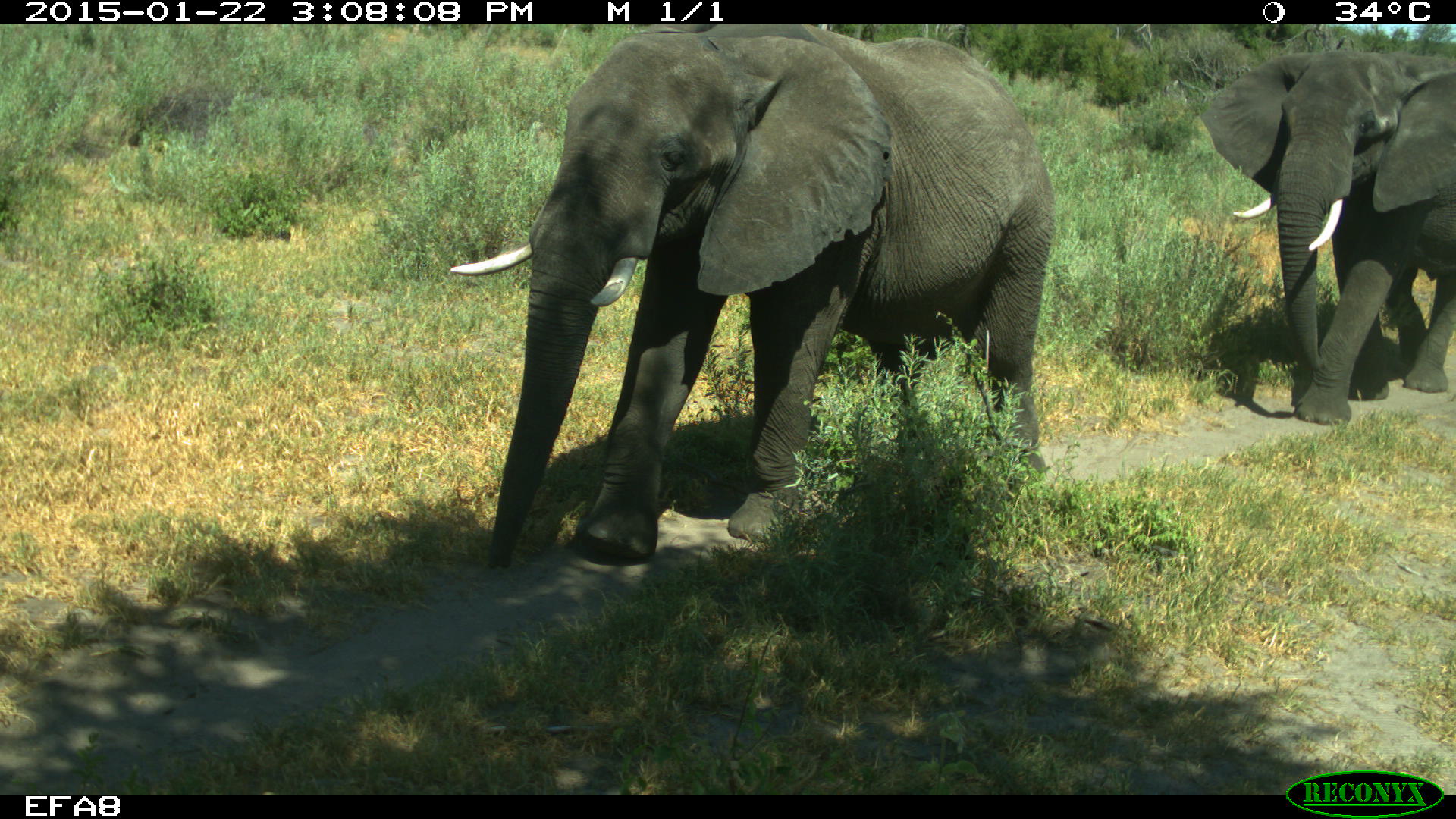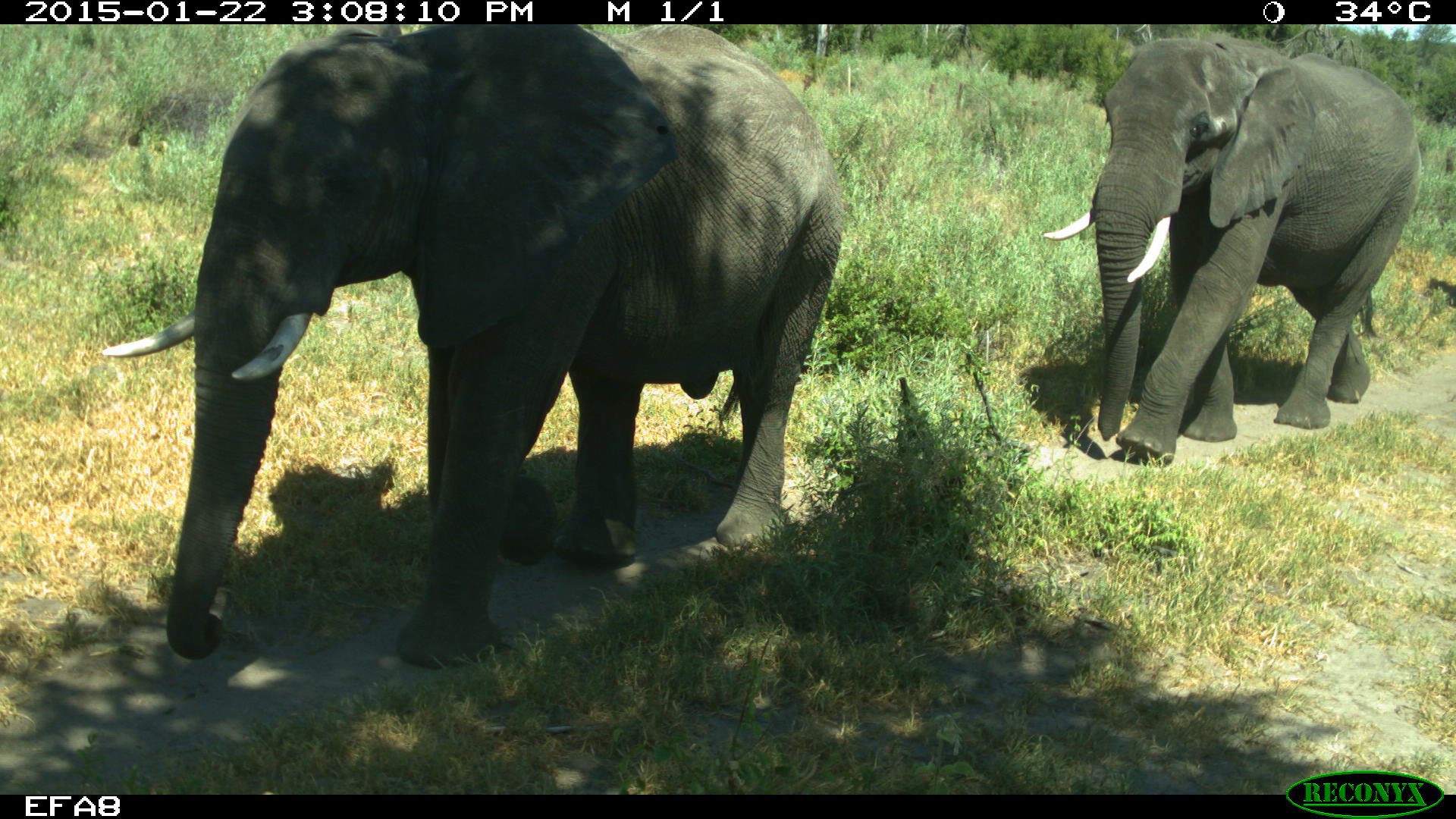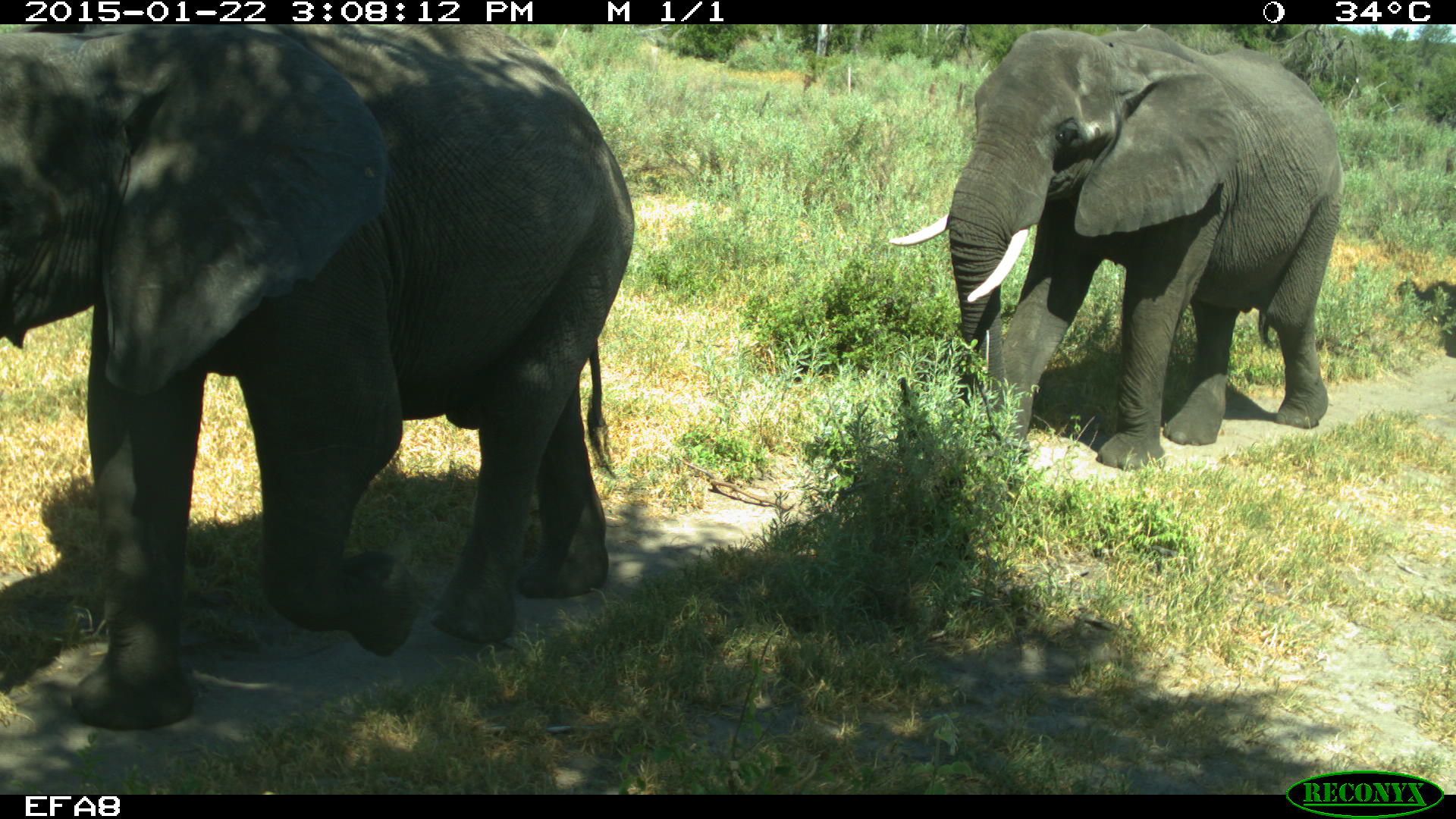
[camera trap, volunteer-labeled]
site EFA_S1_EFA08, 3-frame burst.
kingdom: Animalia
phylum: Chordata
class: Mammalia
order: Proboscidea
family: Elephantidae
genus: Loxodonta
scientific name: Loxodonta africana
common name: african bush elephant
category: elephant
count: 3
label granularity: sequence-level